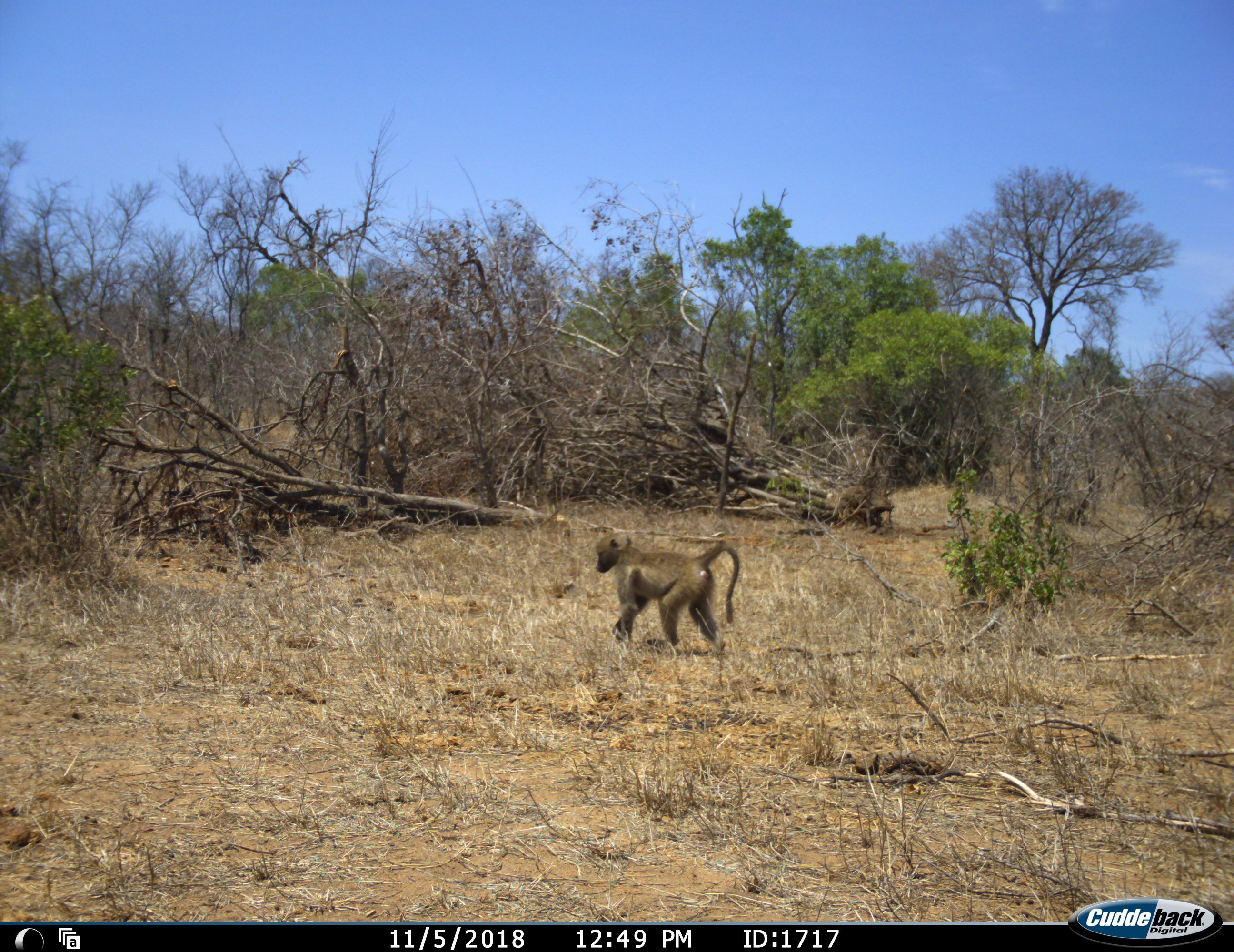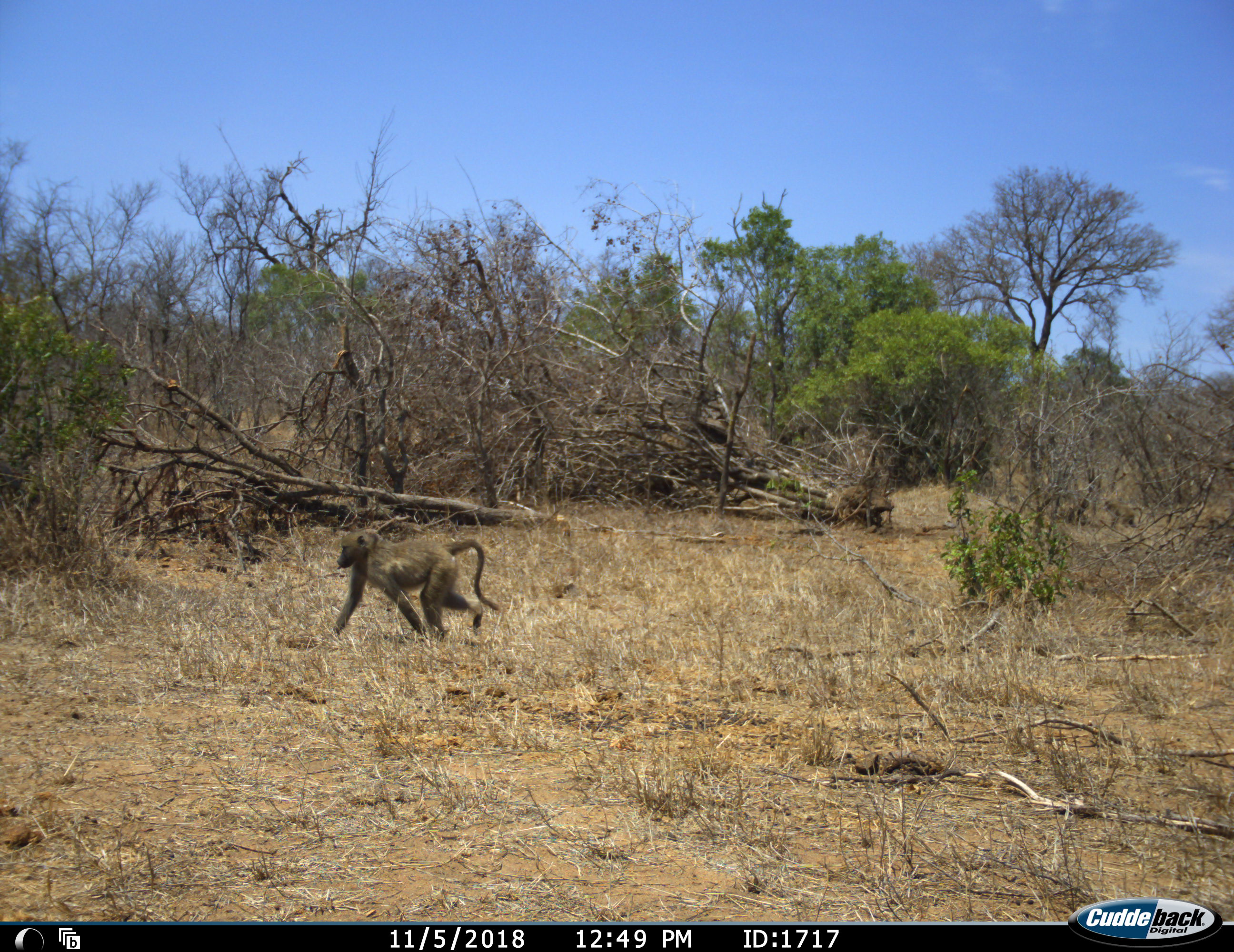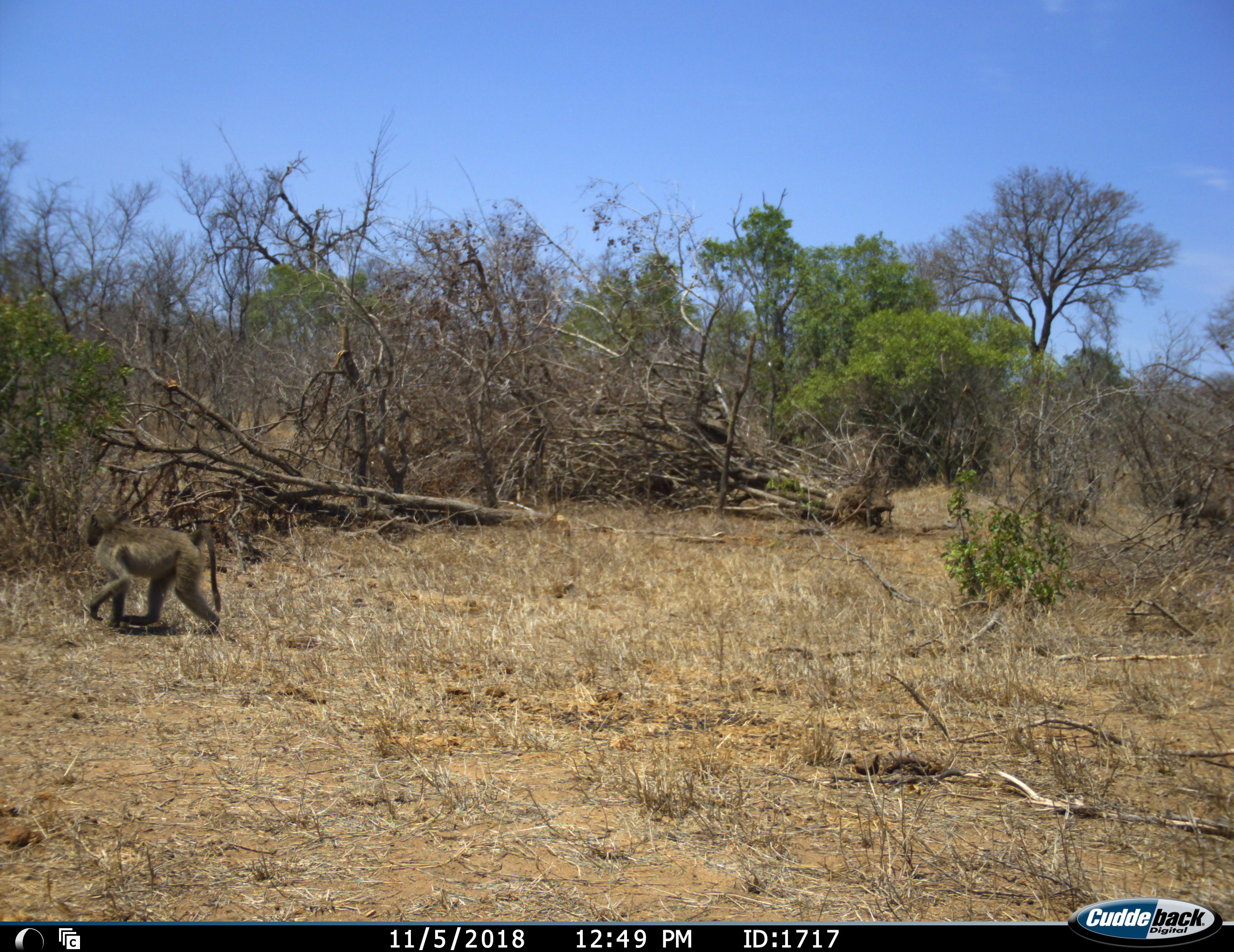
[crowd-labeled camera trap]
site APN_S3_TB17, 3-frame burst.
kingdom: Animalia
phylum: Chordata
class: Mammalia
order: Primates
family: Cercopithecidae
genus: Papio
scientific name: Papio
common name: baboon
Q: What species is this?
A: Baboon (Papio).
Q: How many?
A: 2.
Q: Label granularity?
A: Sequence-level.